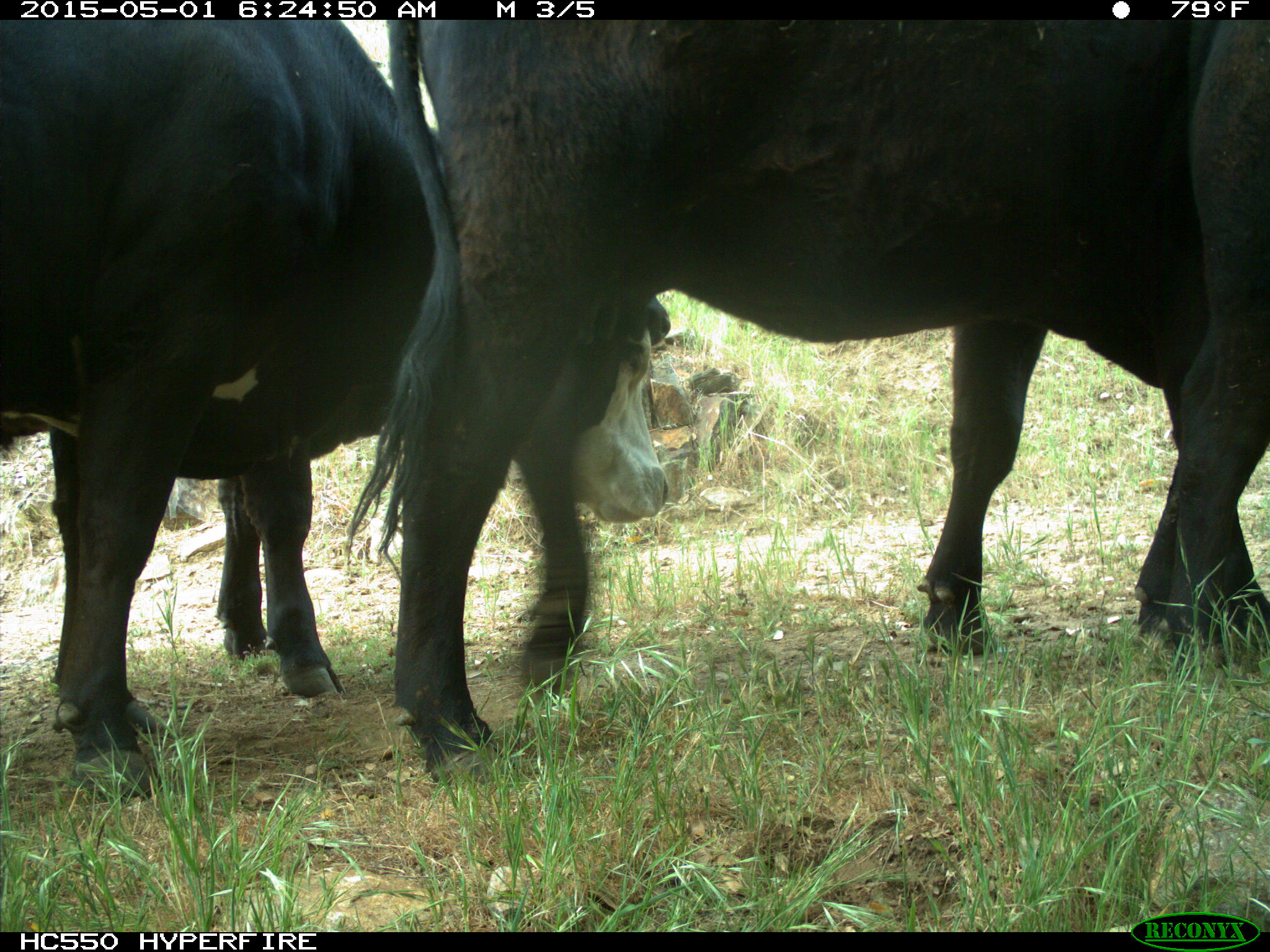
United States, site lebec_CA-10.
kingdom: Animalia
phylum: Chordata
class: Mammalia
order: Artiodactyla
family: Bovidae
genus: Bos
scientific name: Bos taurus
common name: domestic cow